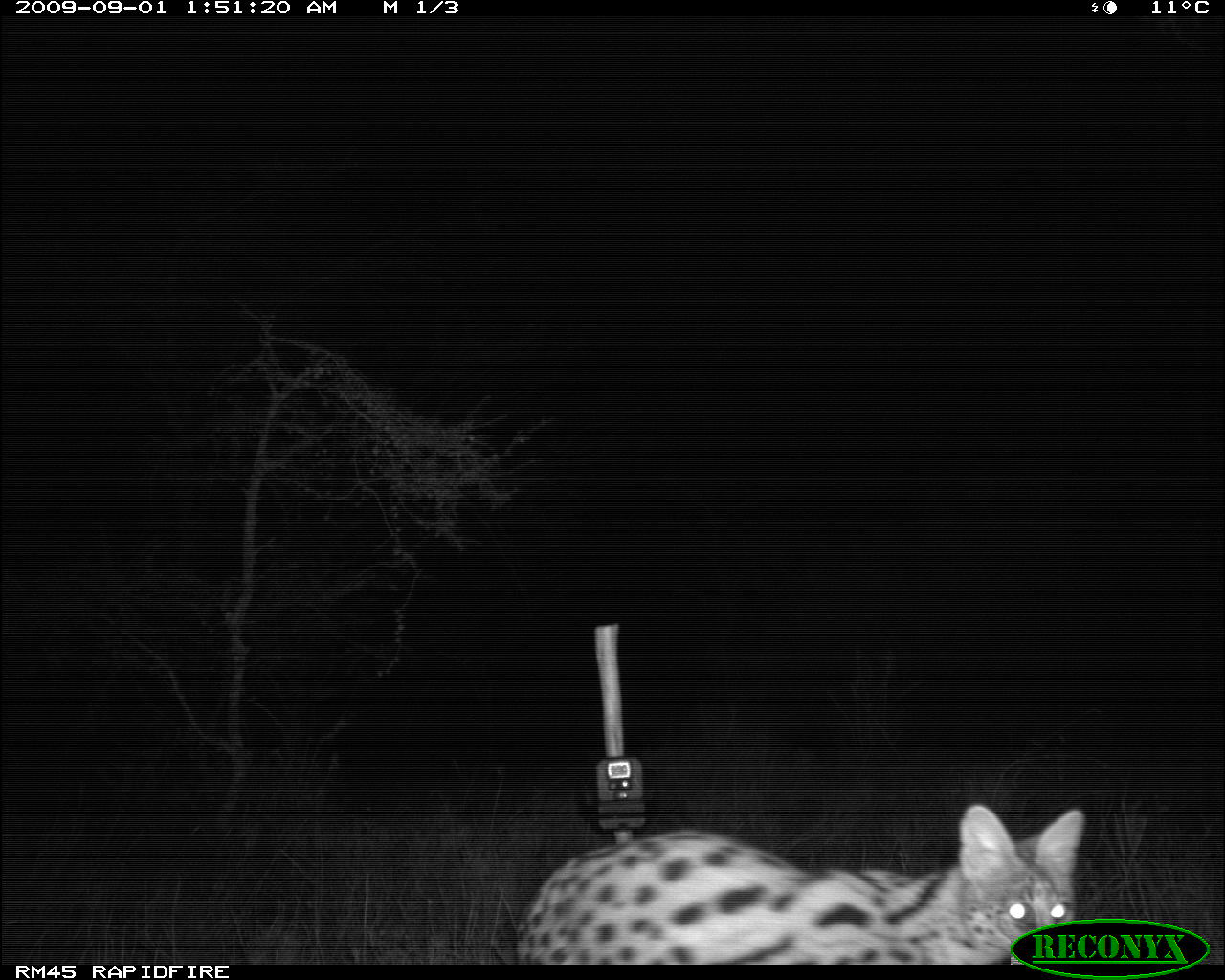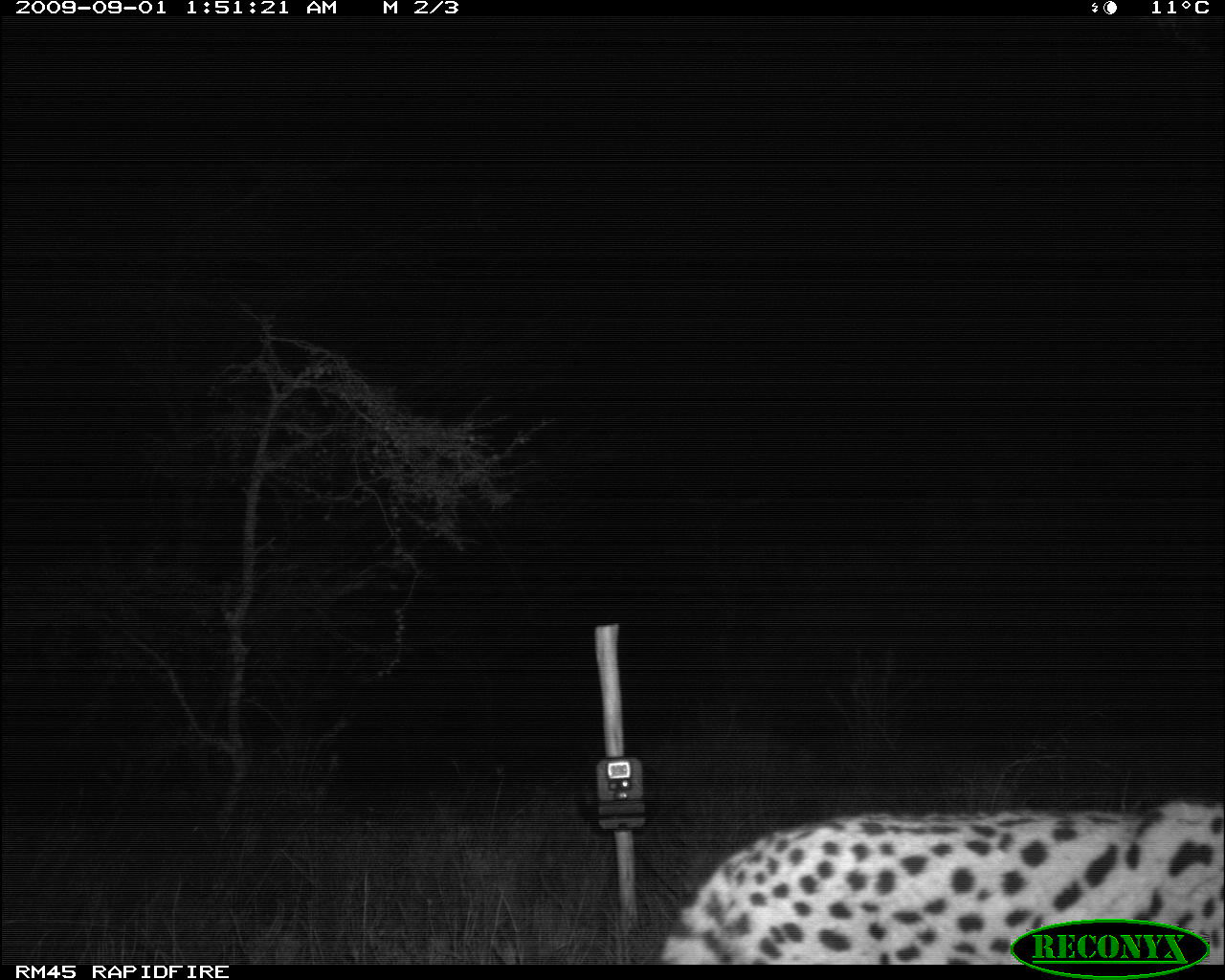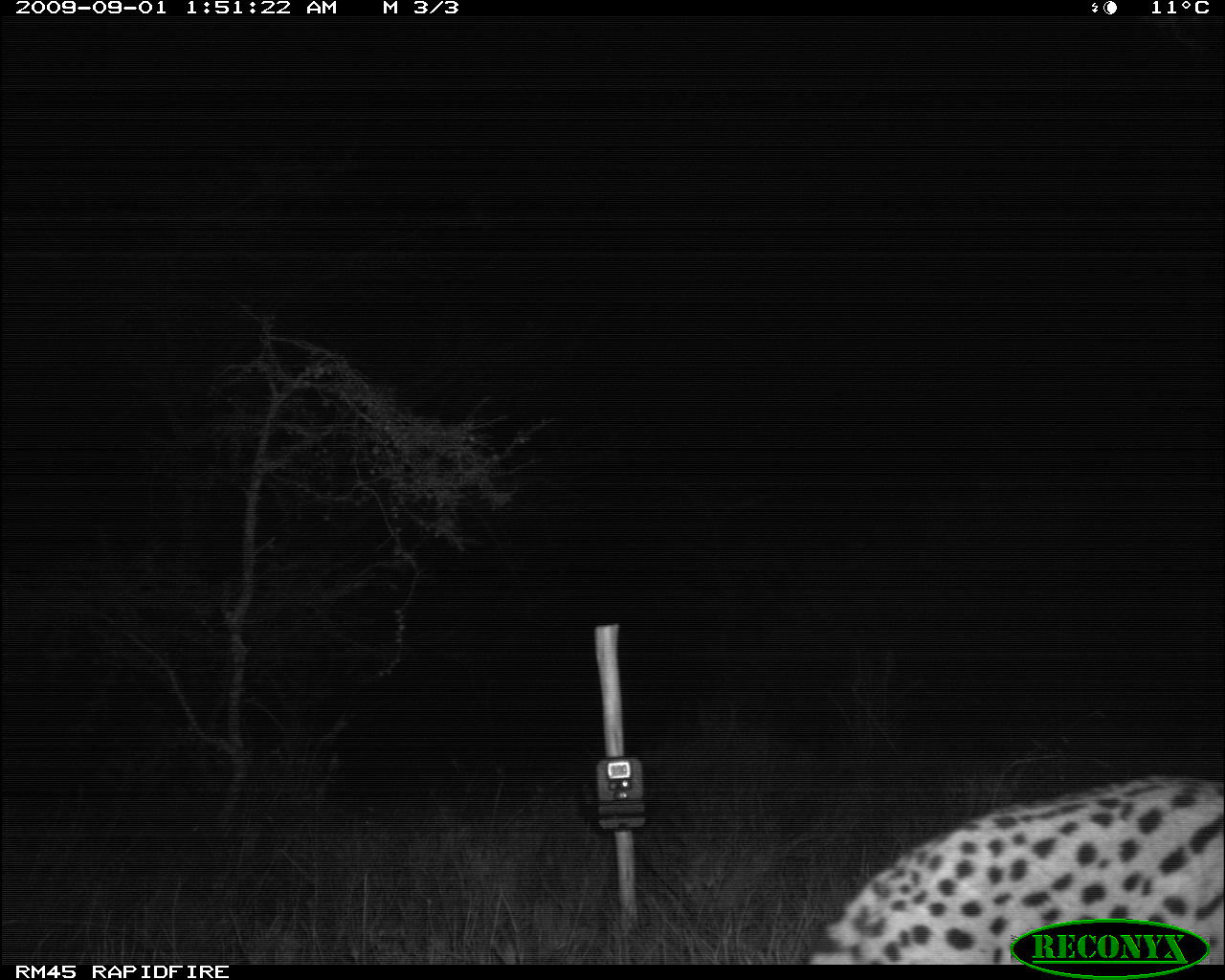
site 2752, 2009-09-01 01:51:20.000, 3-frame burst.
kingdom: Animalia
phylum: Chordata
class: Mammalia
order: Carnivora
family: Felidae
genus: Leptailurus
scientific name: Leptailurus serval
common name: serval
Leptailurus serval (serval), count 1.